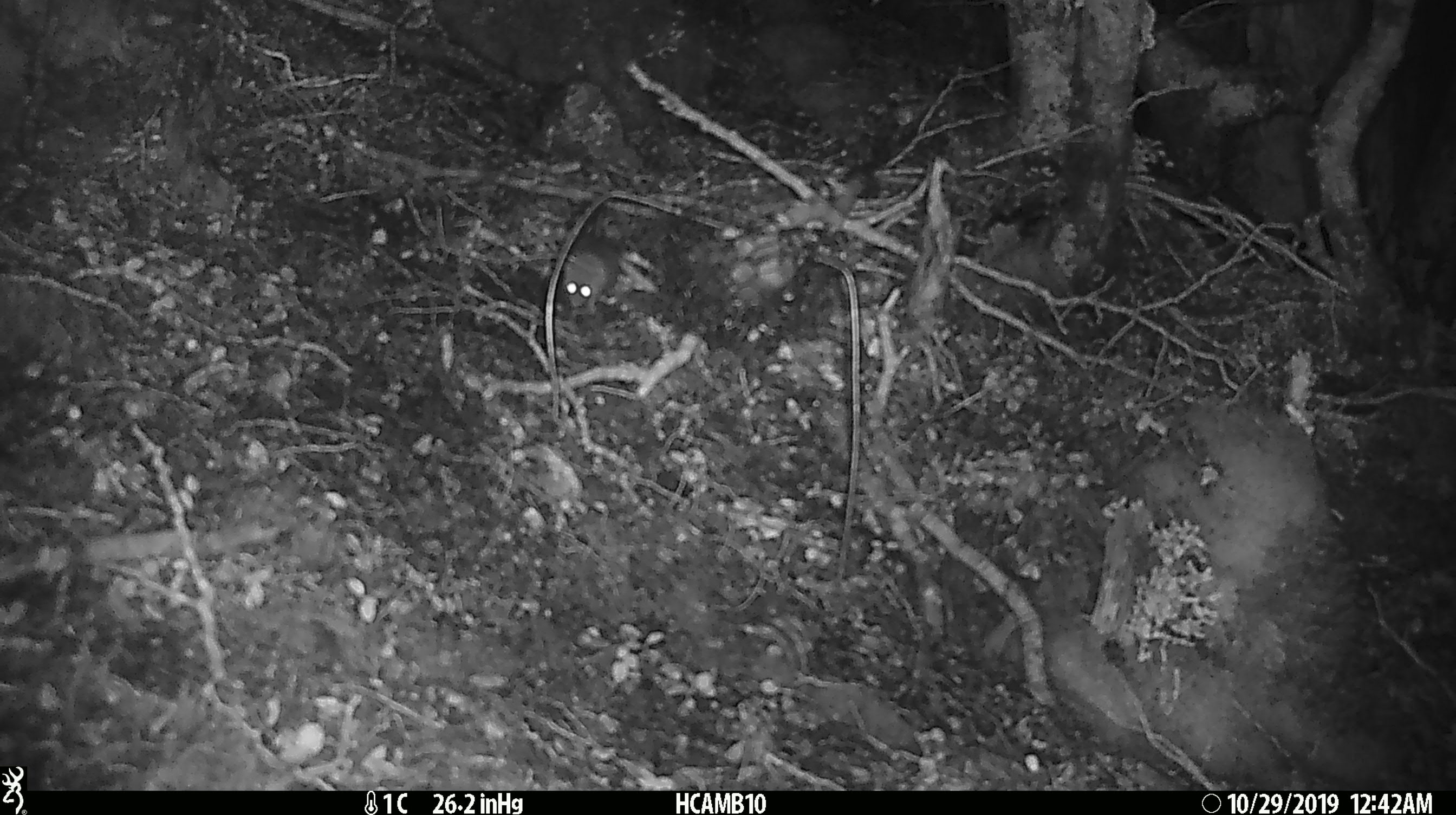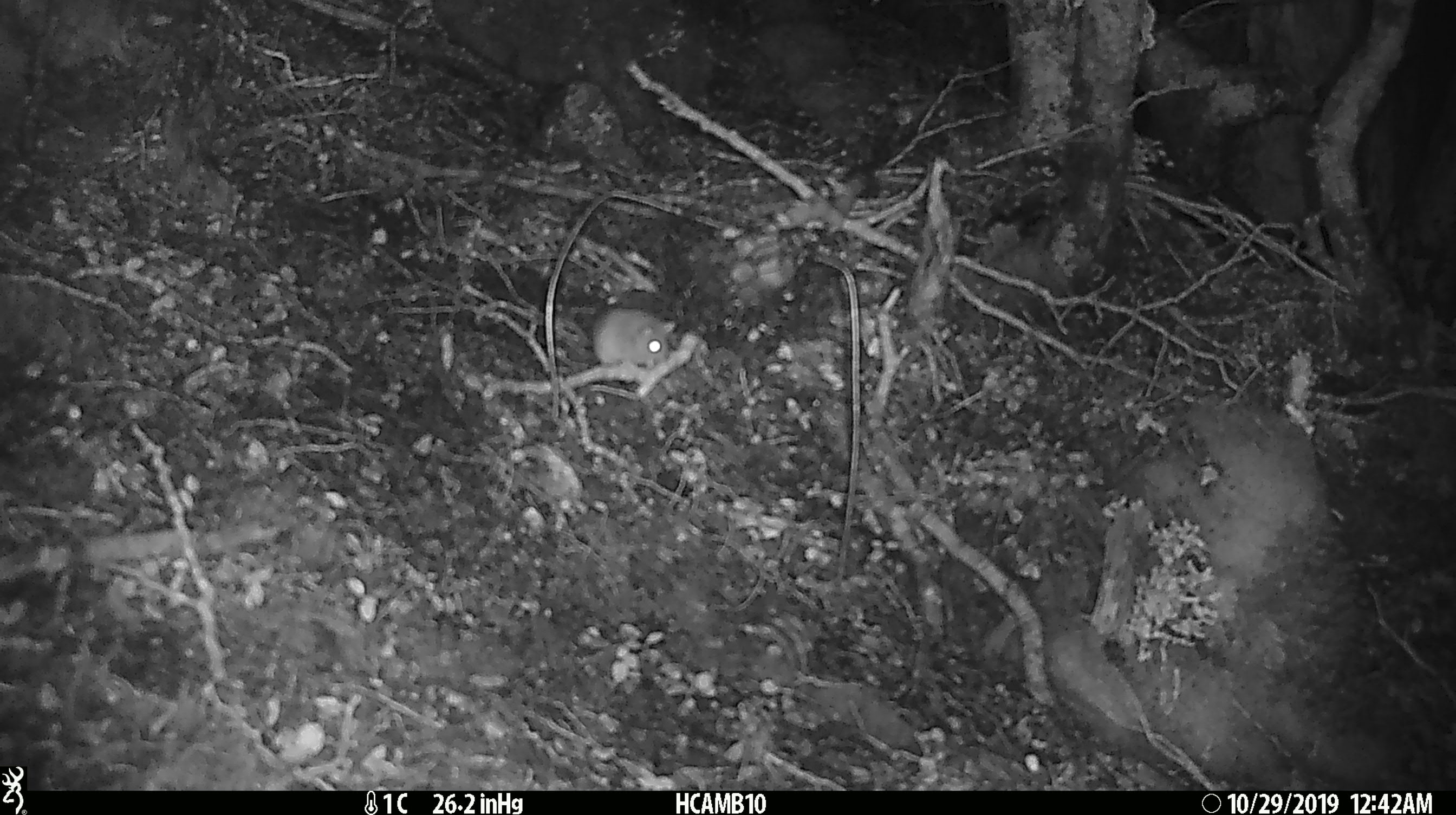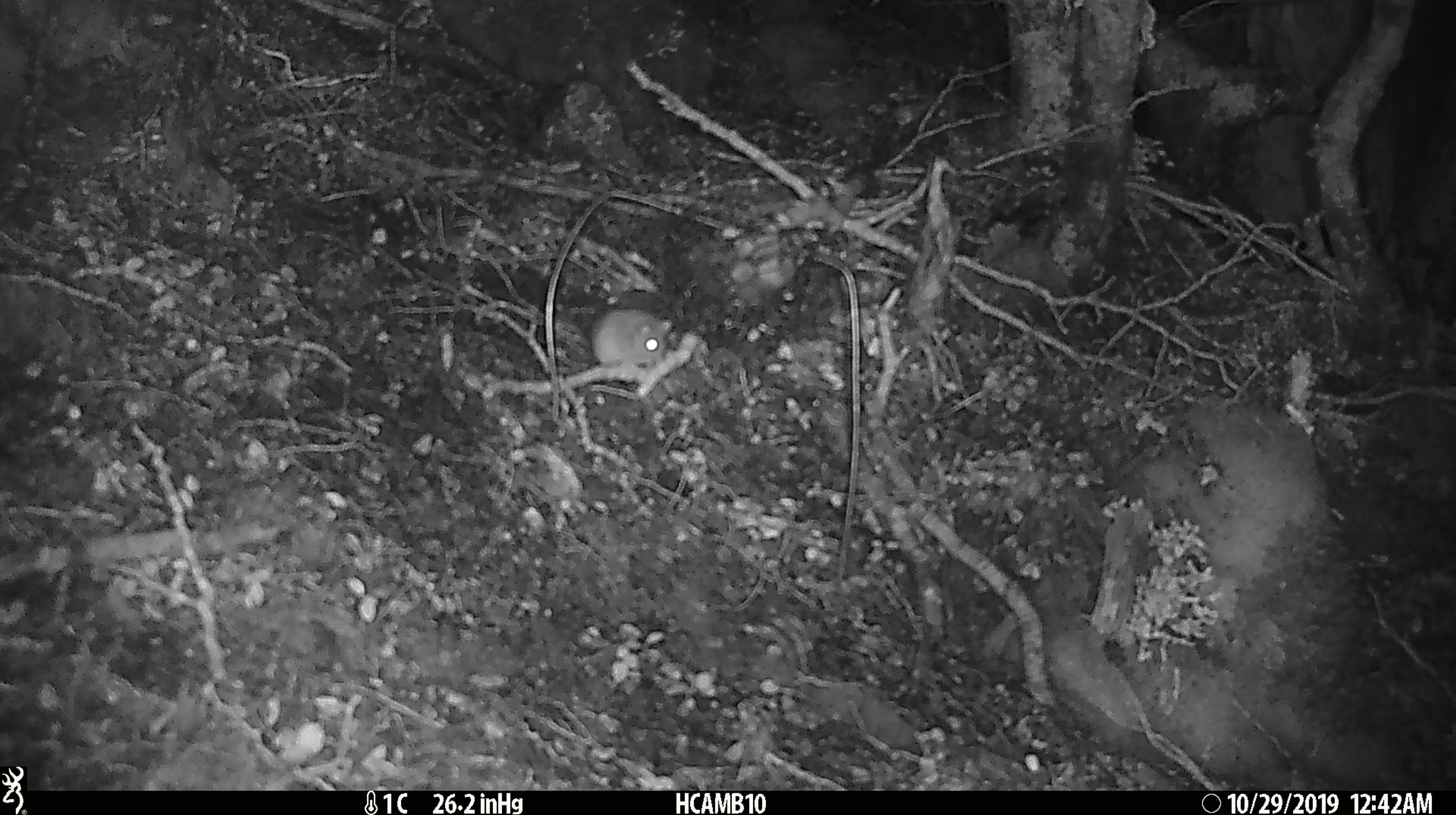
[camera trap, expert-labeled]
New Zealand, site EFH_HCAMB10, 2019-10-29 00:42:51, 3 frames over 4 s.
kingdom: Animalia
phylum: Chordata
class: Mammalia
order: Rodentia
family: Muridae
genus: Mus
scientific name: Mus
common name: mouse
Mouse (Mus).